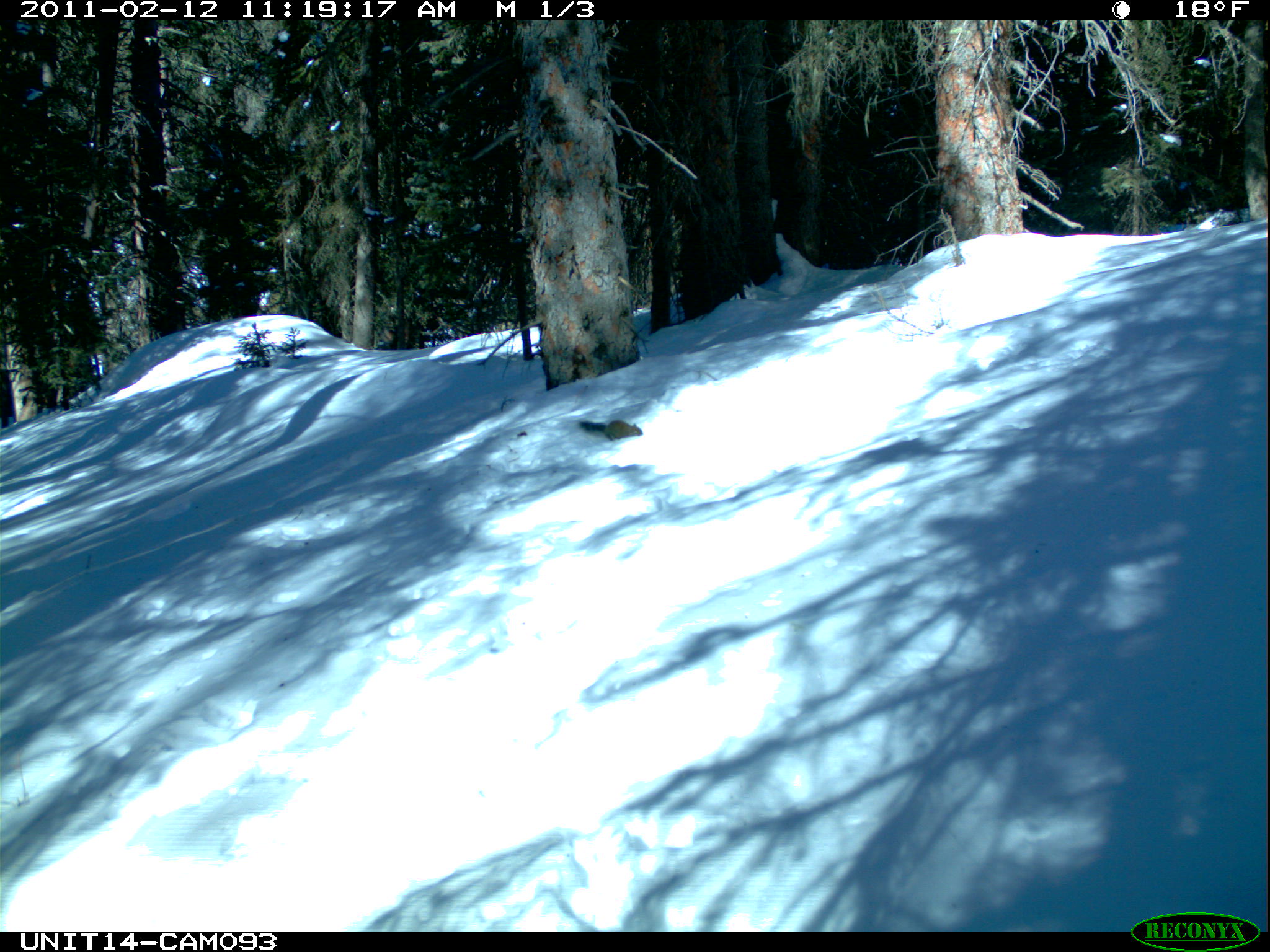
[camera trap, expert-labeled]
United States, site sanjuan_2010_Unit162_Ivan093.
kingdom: Animalia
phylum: Chordata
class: Mammalia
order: Rodentia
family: Sciuridae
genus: Tamiasciurus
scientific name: Tamiasciurus hudsonicus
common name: american red squirrel